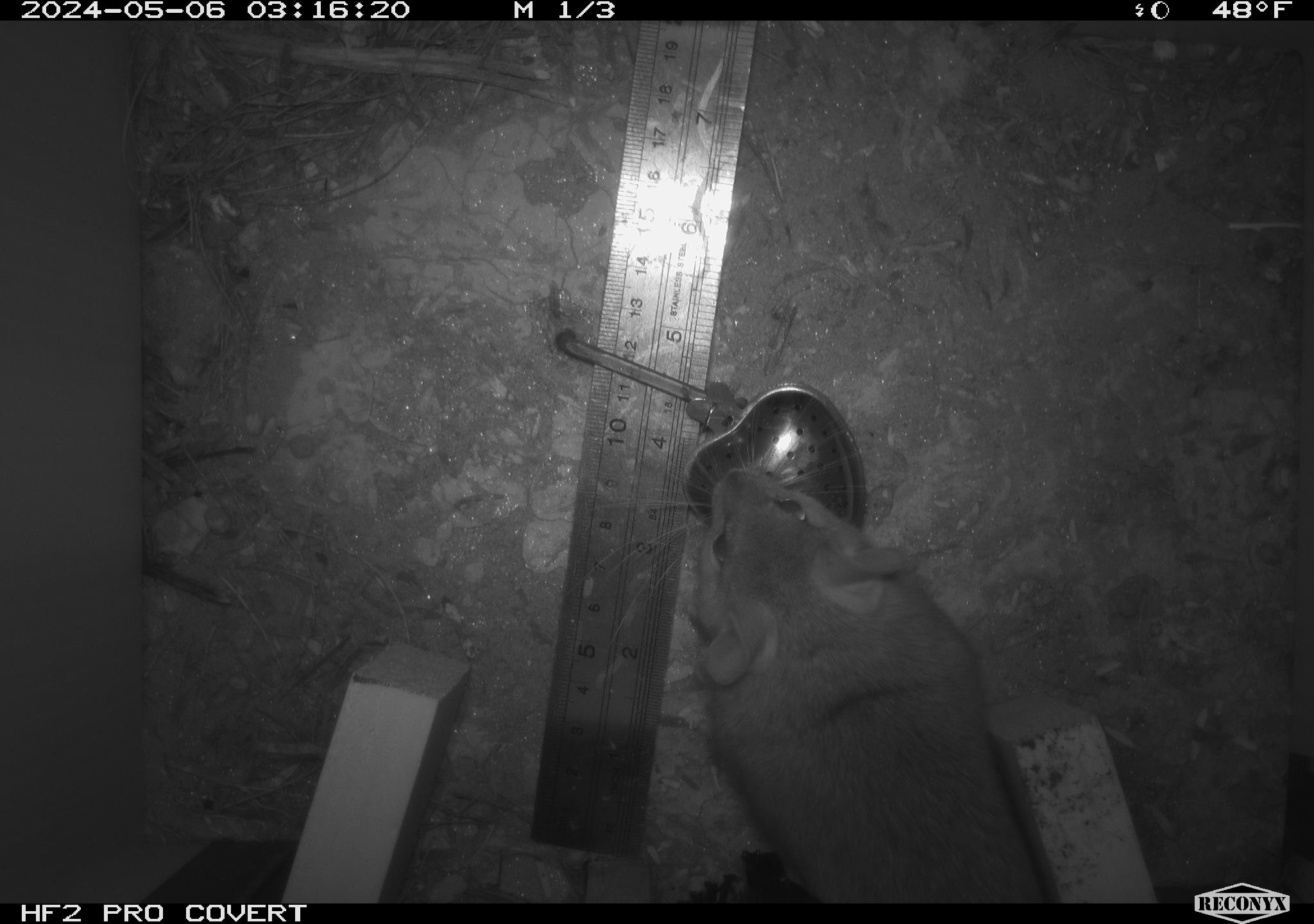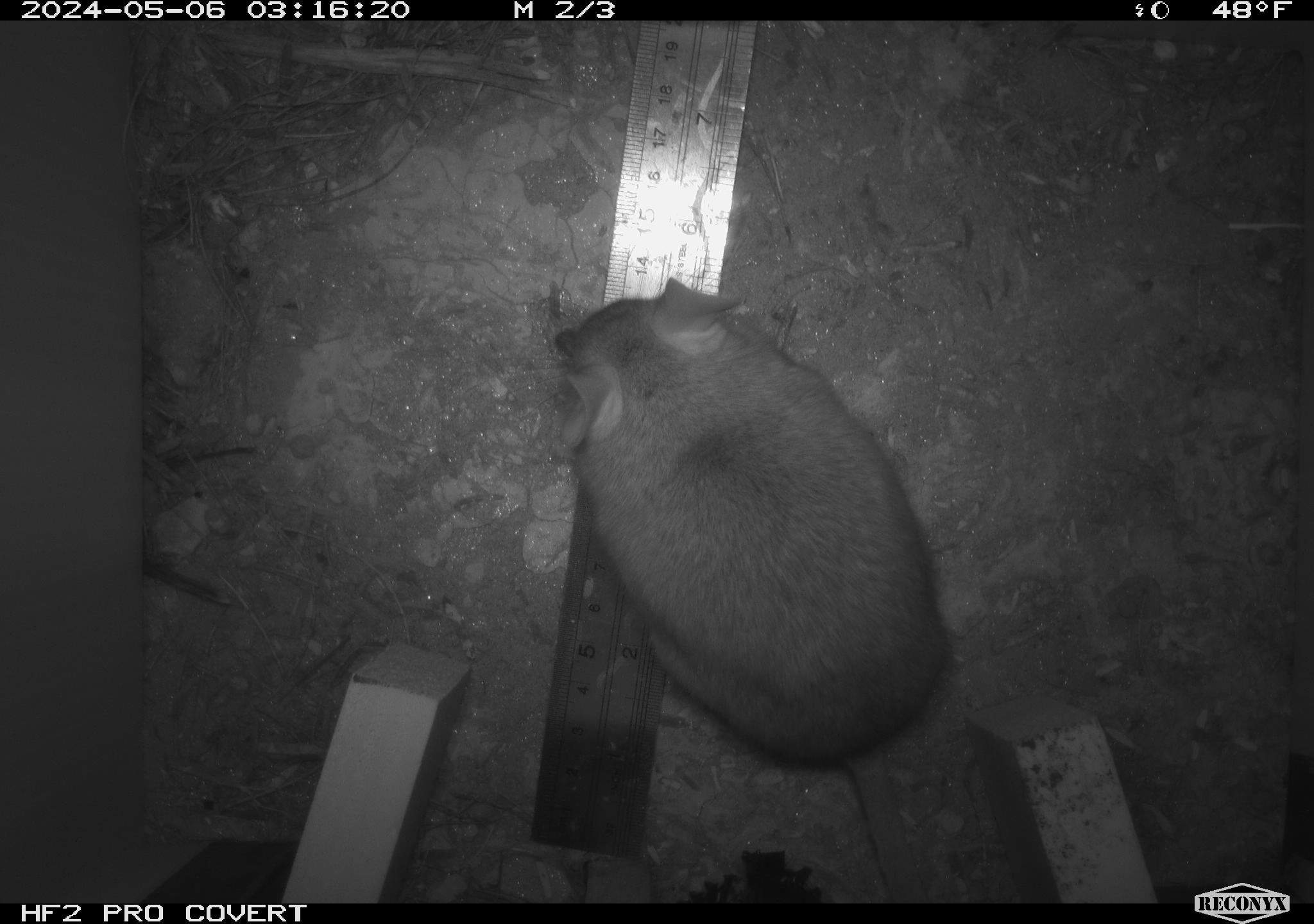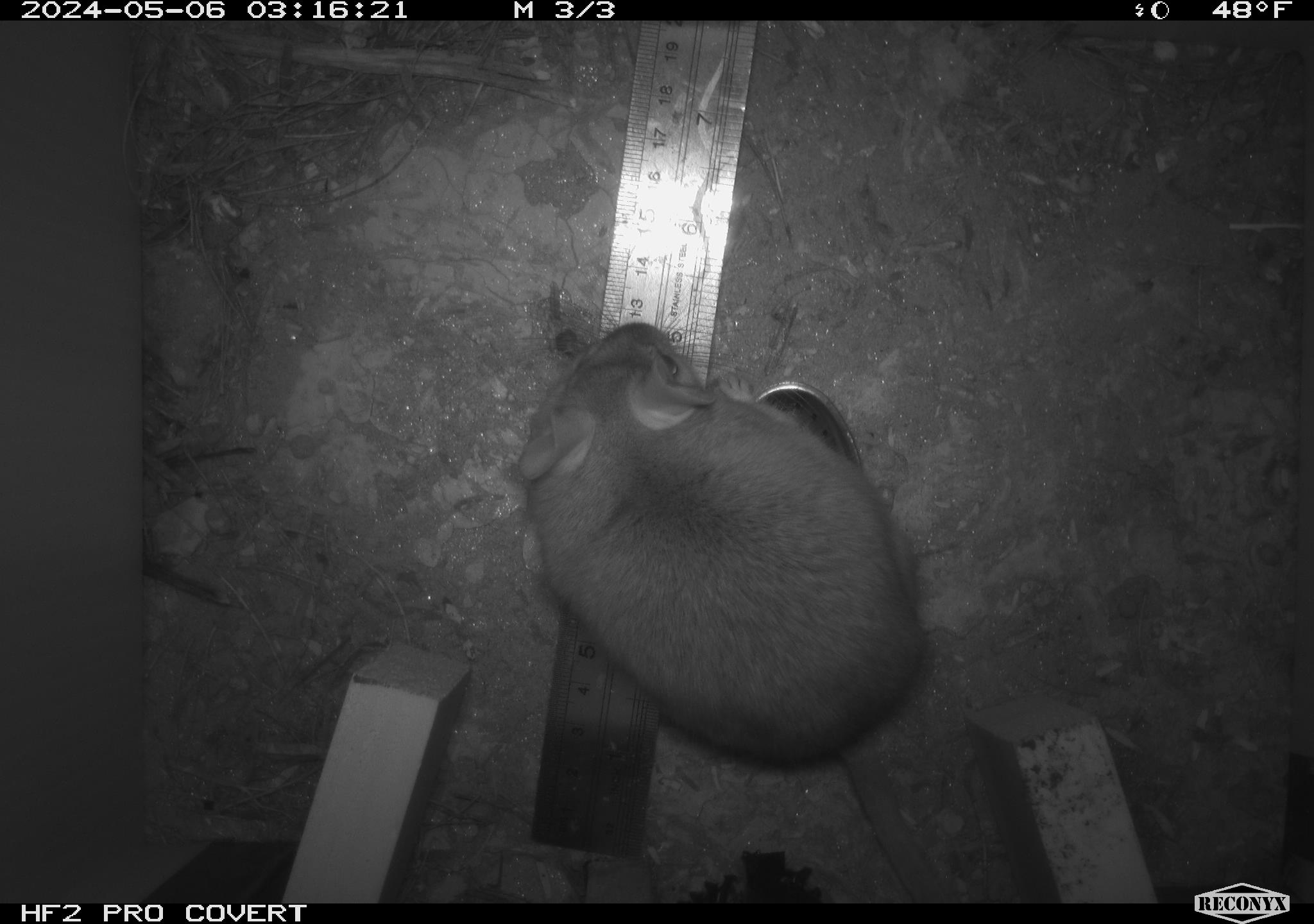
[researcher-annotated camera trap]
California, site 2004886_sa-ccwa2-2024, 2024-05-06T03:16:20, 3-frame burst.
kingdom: Animalia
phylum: Chordata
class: Mammalia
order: Rodentia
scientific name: Rodentia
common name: woodrat or rat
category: woodrat or rat species